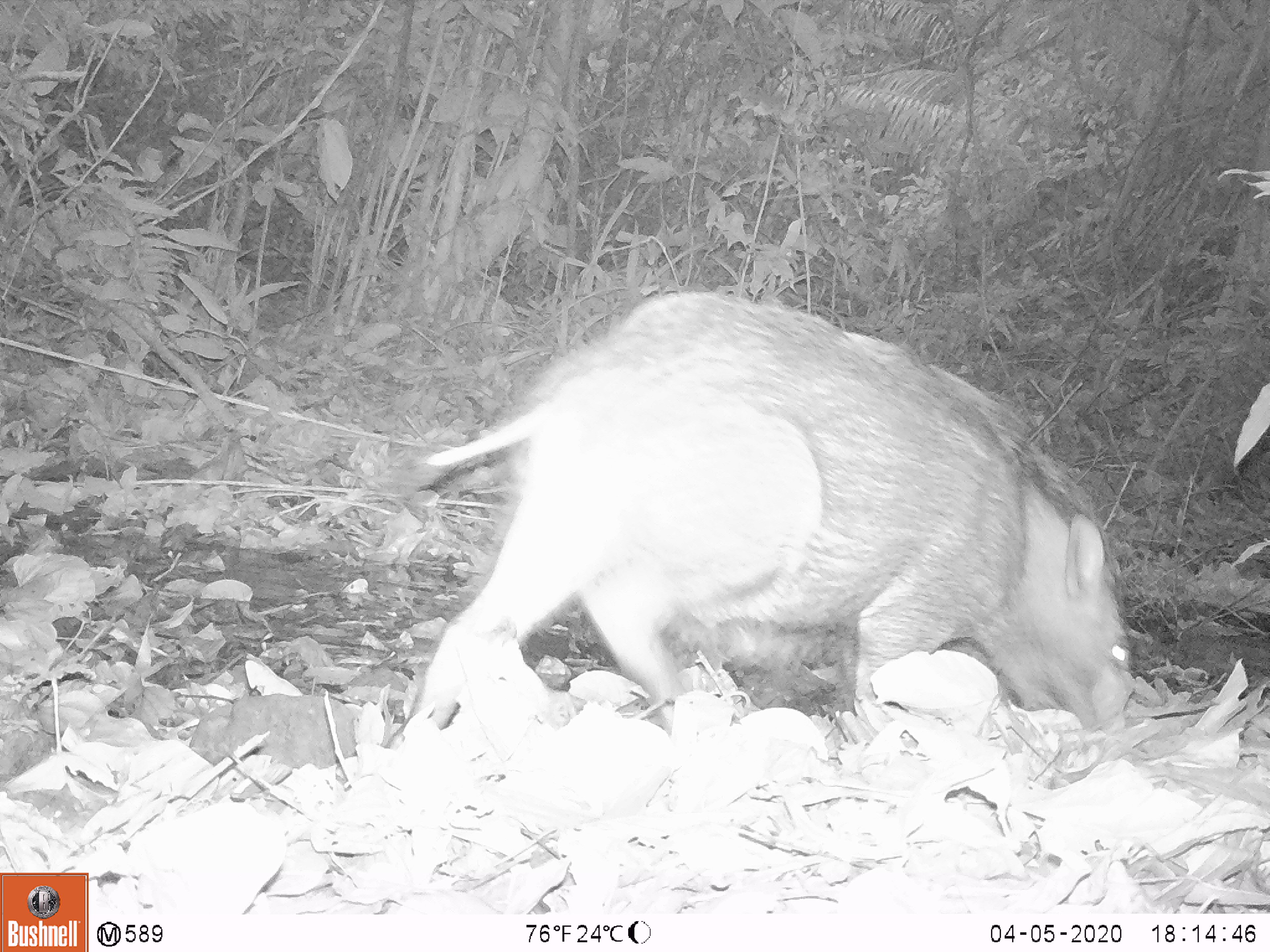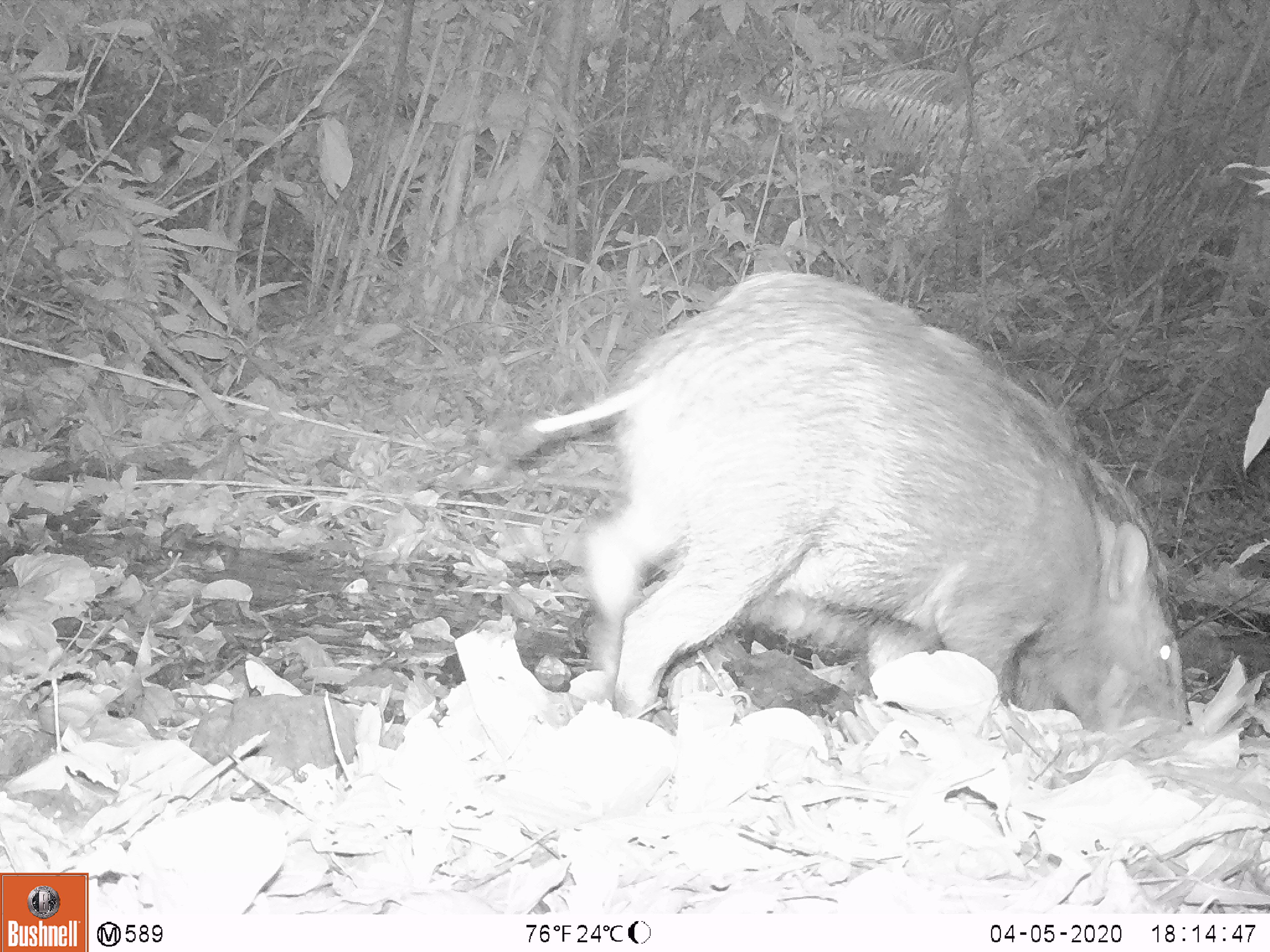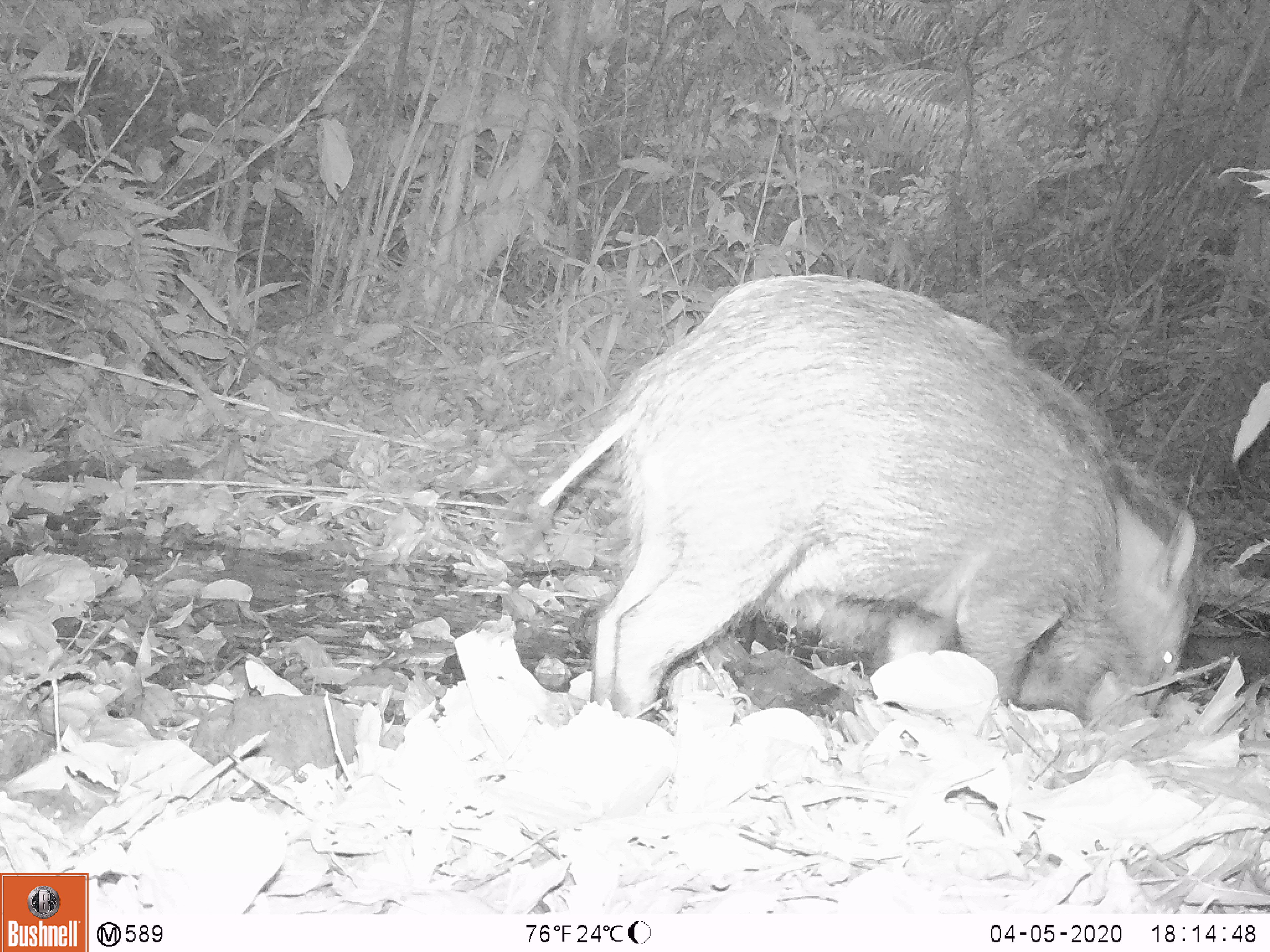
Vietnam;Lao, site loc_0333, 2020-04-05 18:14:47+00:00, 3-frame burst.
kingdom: Animalia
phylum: Chordata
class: Mammalia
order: Artiodactyla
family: Suidae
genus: Sus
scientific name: Sus scrofa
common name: eurasian wild pig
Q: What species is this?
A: Eurasian wild pig (Sus scrofa).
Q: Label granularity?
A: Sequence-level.